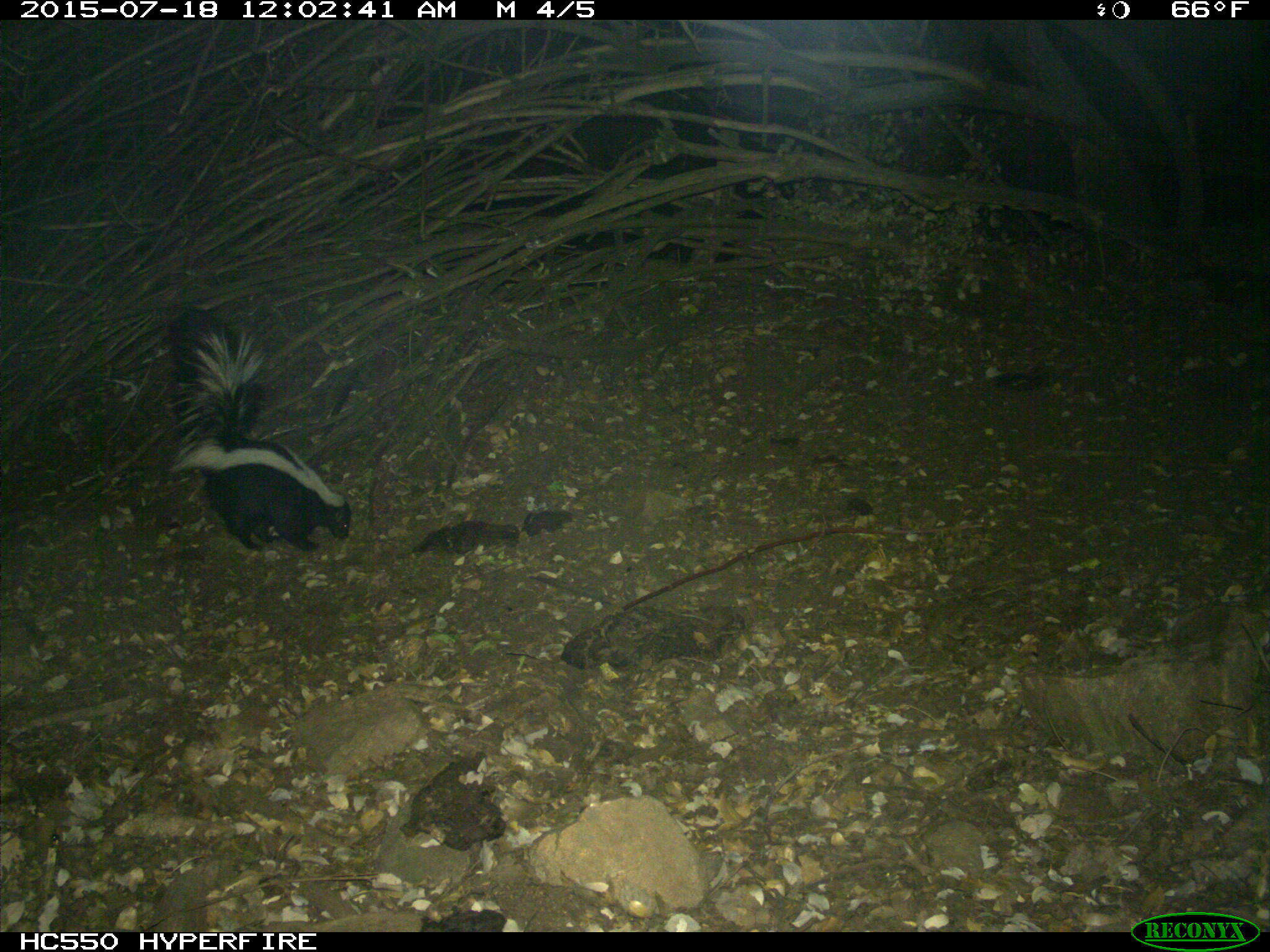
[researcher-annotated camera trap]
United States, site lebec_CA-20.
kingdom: Animalia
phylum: Chordata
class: Mammalia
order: Carnivora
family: Mephitidae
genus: Mephitis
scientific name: Mephitis mephitis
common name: striped skunk